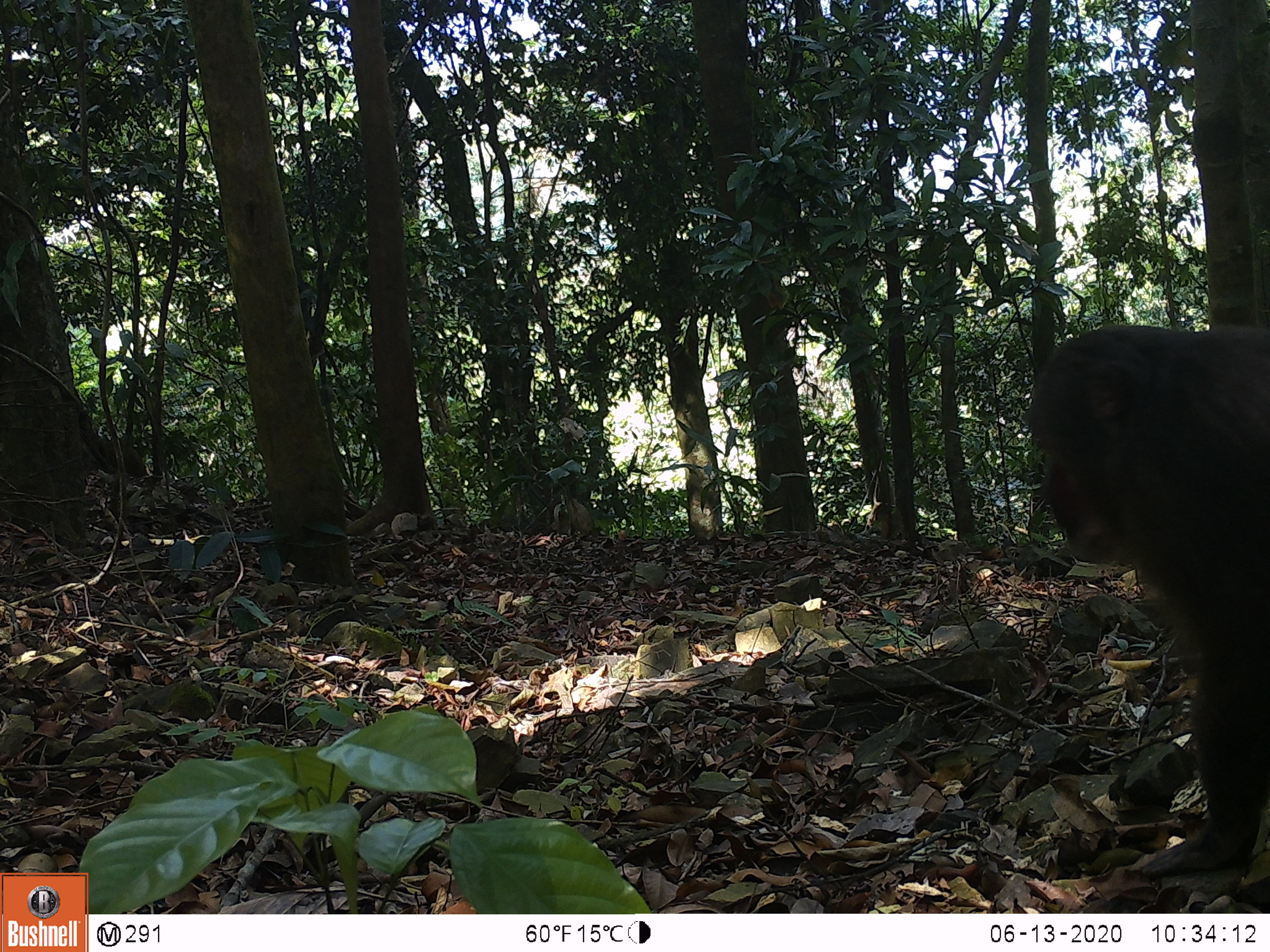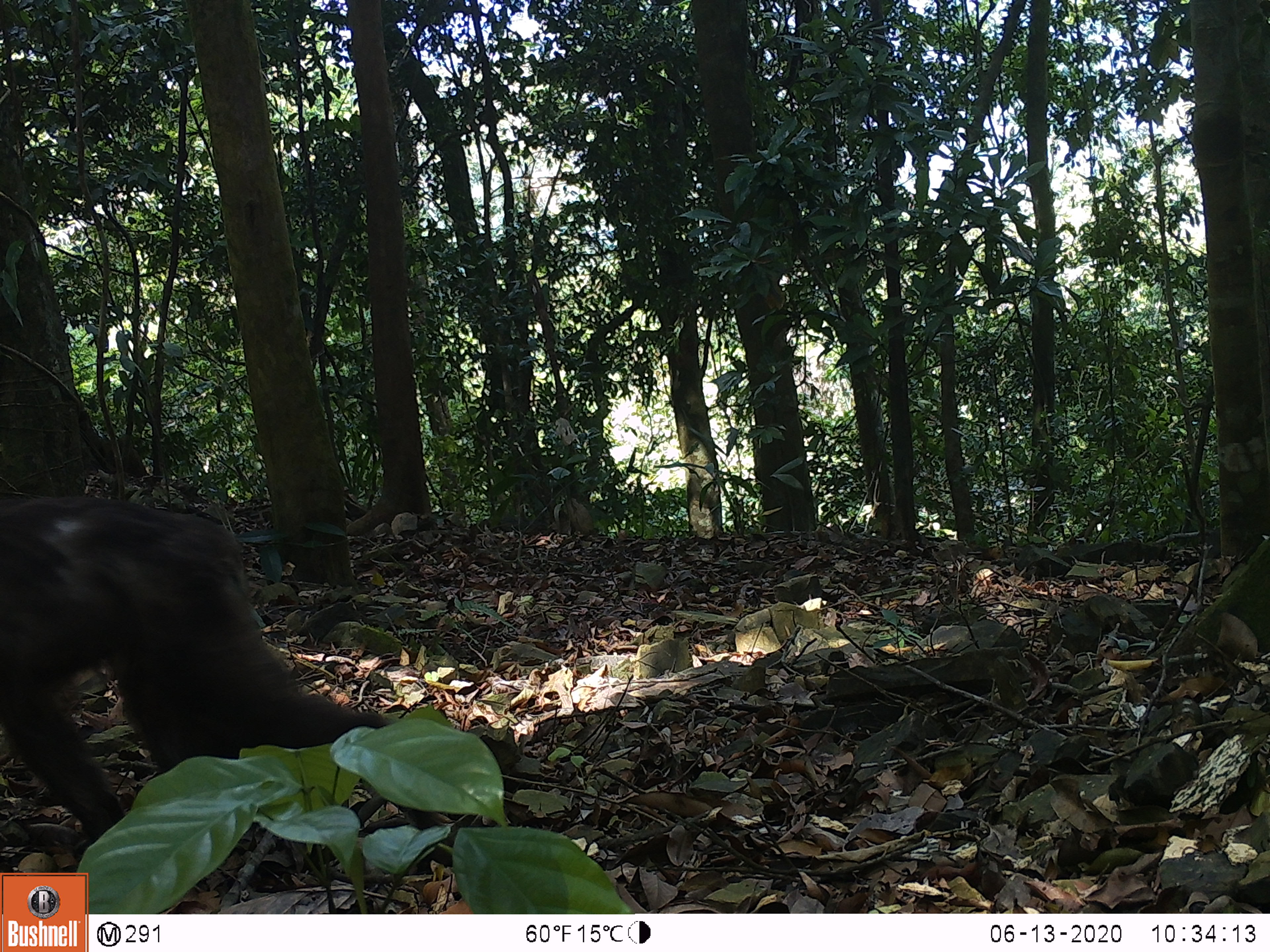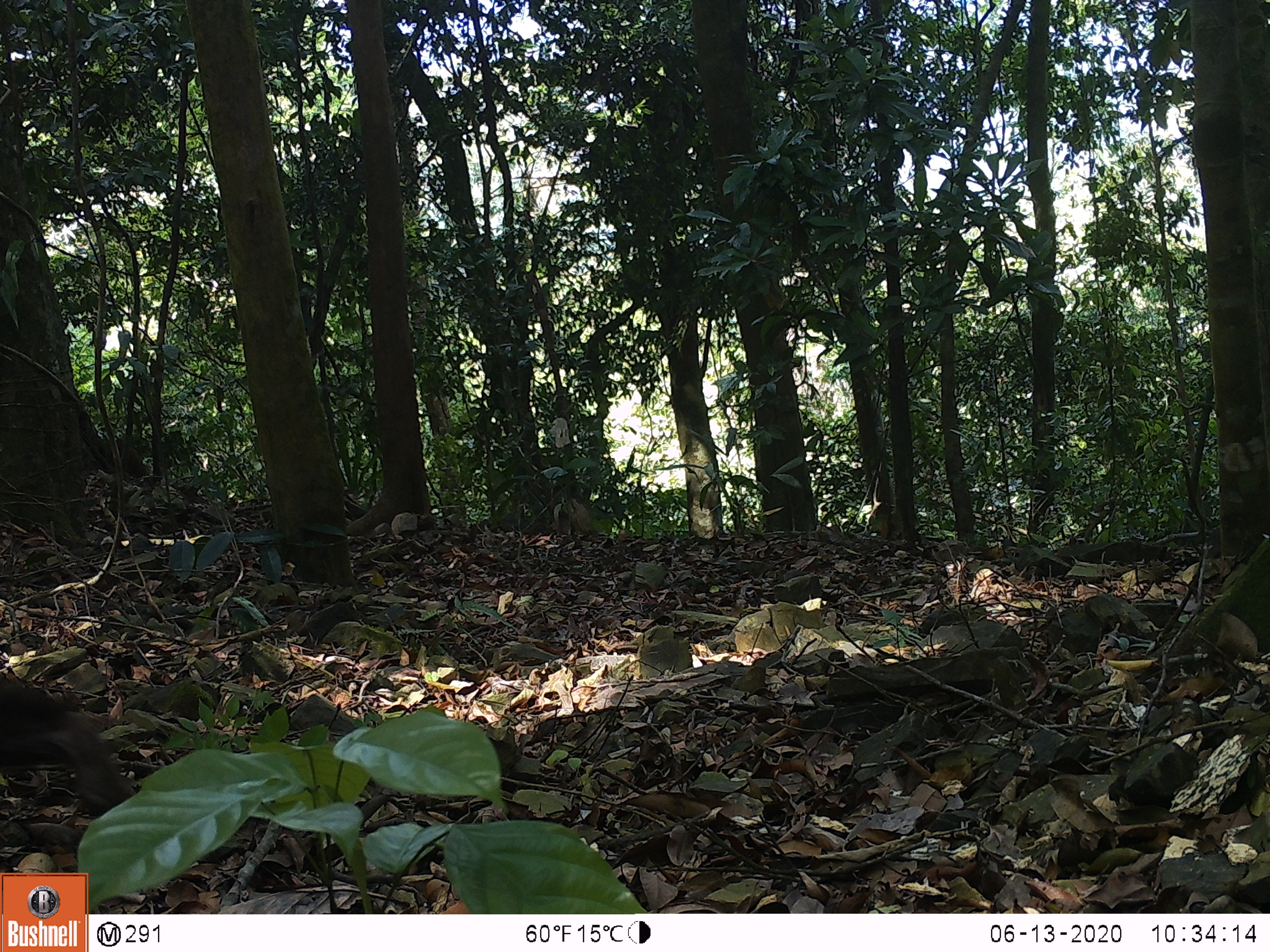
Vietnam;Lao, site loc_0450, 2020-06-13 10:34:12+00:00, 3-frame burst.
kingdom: Animalia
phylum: Chordata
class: Mammalia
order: Primates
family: Cercopithecidae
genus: Macaca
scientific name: Macaca arctoides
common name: stump-tailed macaque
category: stump tailed macaque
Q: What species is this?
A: Stump tailed macaque (stump-tailed macaque) (Macaca arctoides).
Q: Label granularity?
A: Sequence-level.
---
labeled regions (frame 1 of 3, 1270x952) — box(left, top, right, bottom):
stump tailed macaque: box(1021, 322, 1270, 876)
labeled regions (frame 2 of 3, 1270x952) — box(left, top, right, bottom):
stump tailed macaque: box(0, 496, 453, 845)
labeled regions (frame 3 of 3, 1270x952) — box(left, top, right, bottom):
stump tailed macaque: box(0, 674, 137, 819)